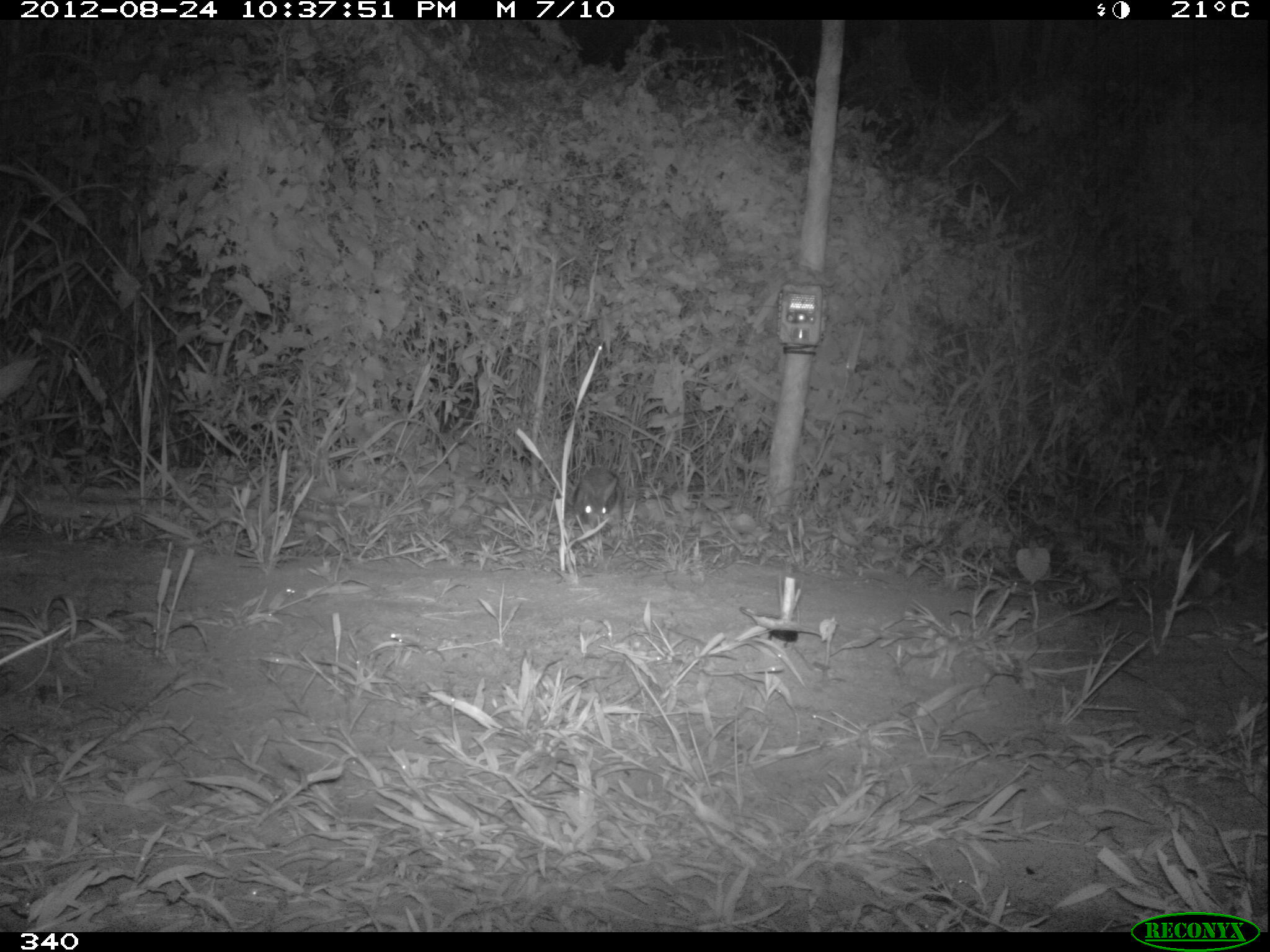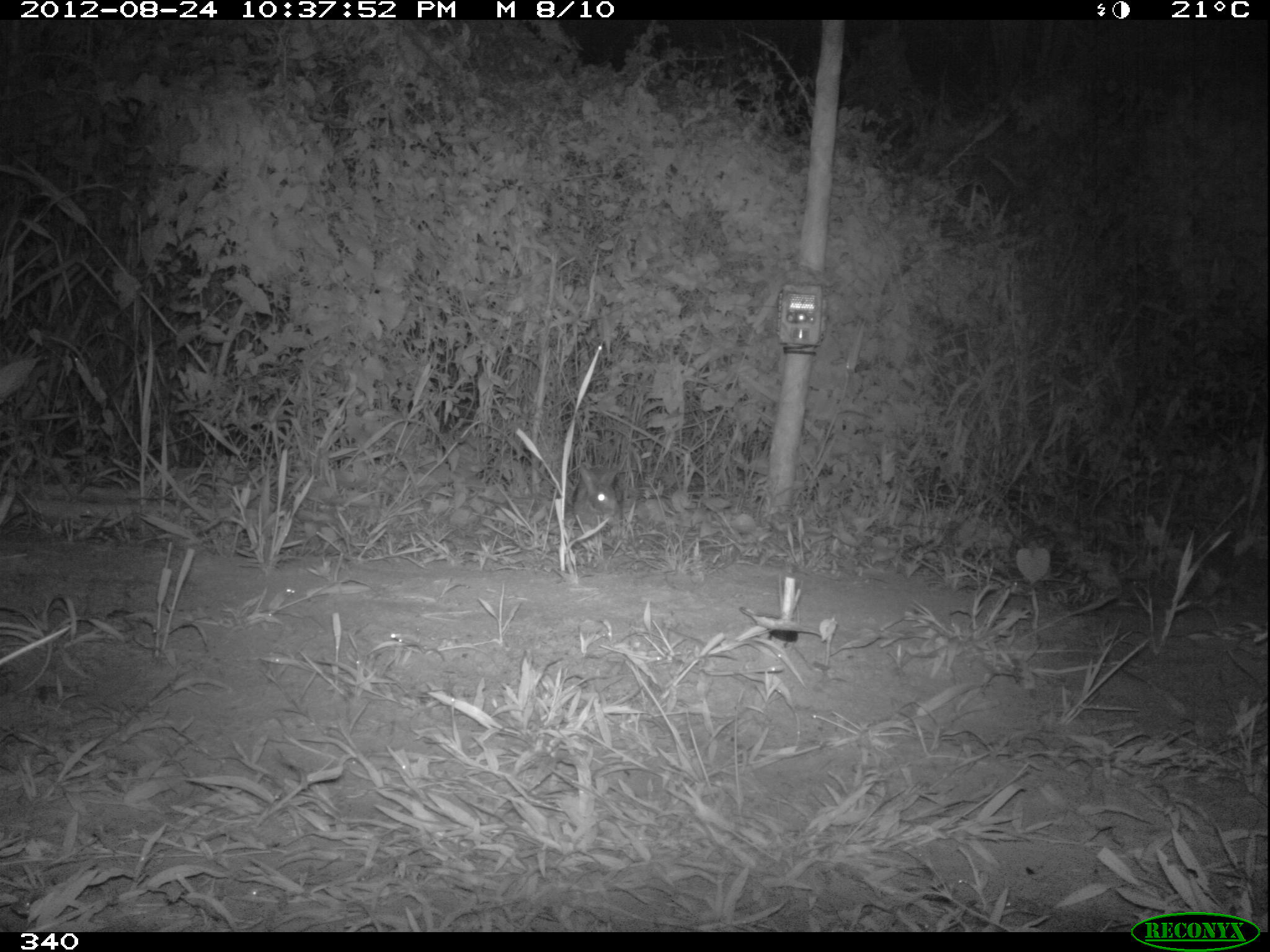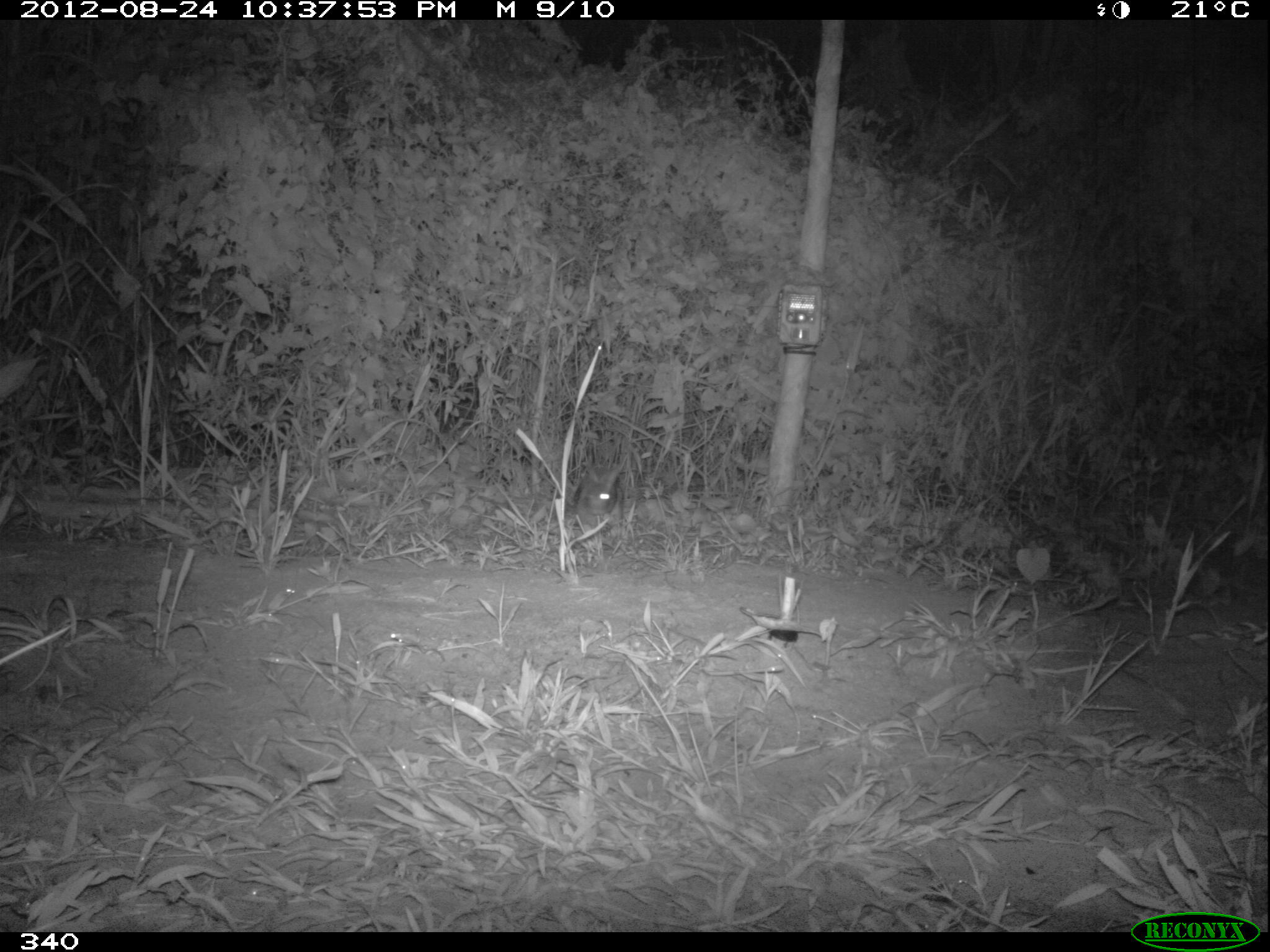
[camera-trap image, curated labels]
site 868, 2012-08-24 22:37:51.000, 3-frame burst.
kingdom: Animalia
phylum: Chordata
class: Mammalia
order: Lagomorpha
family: Leporidae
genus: Sylvilagus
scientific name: Sylvilagus brasiliensis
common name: tapeti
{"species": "Sylvilagus brasiliensis (tapeti)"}